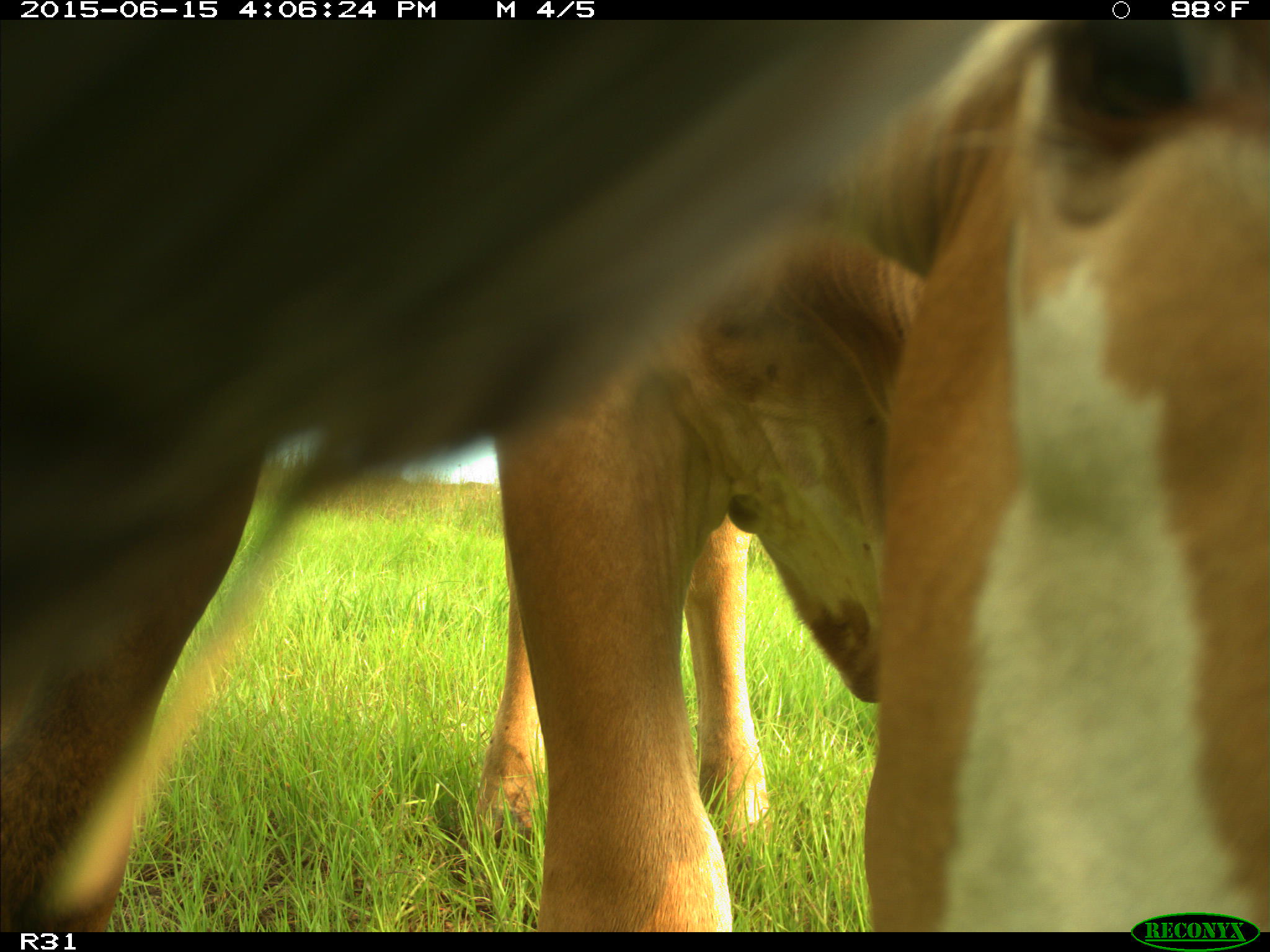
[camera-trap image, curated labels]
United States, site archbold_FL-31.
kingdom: Animalia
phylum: Chordata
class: Mammalia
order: Artiodactyla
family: Bovidae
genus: Bos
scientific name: Bos taurus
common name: domestic cow